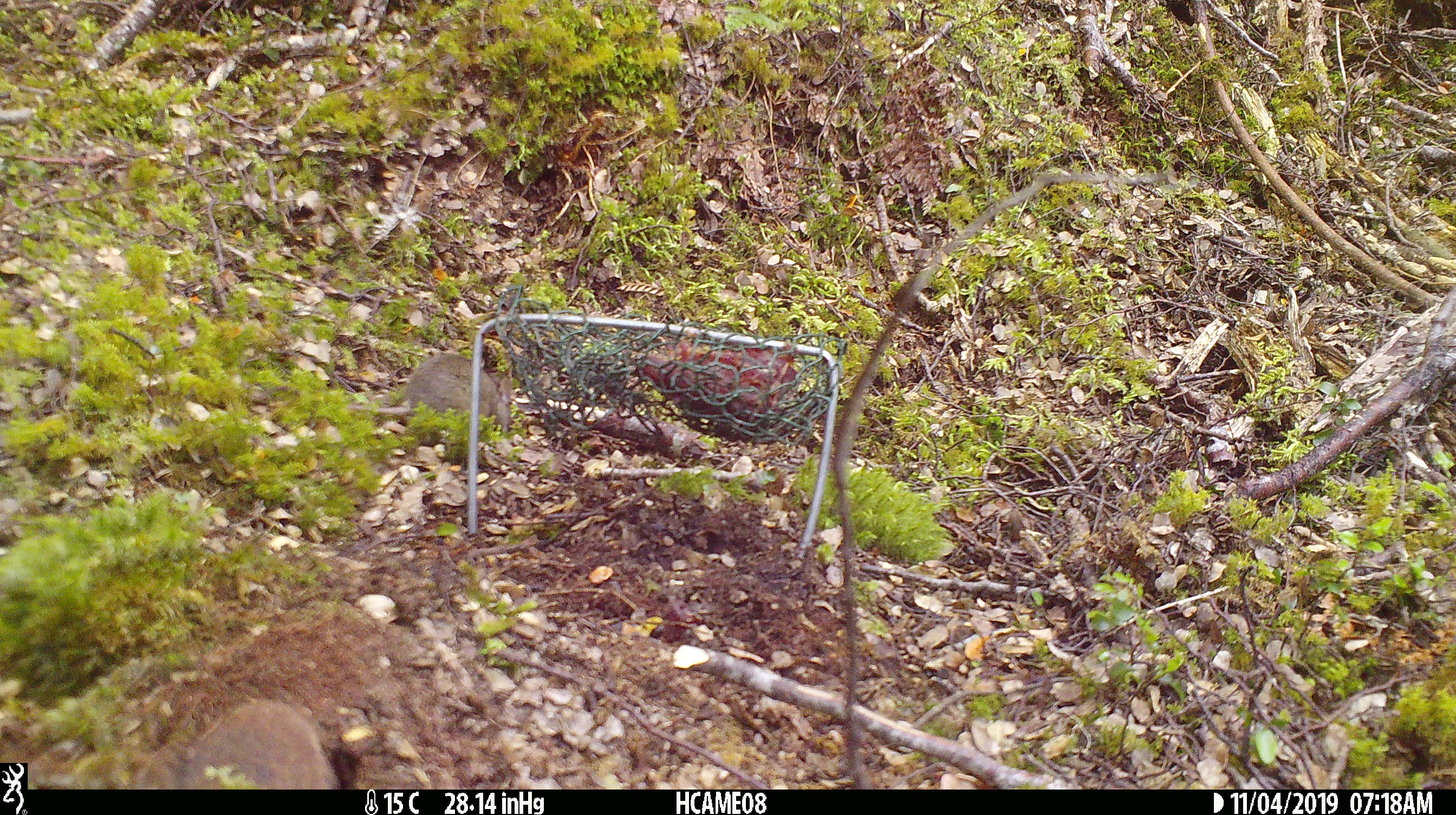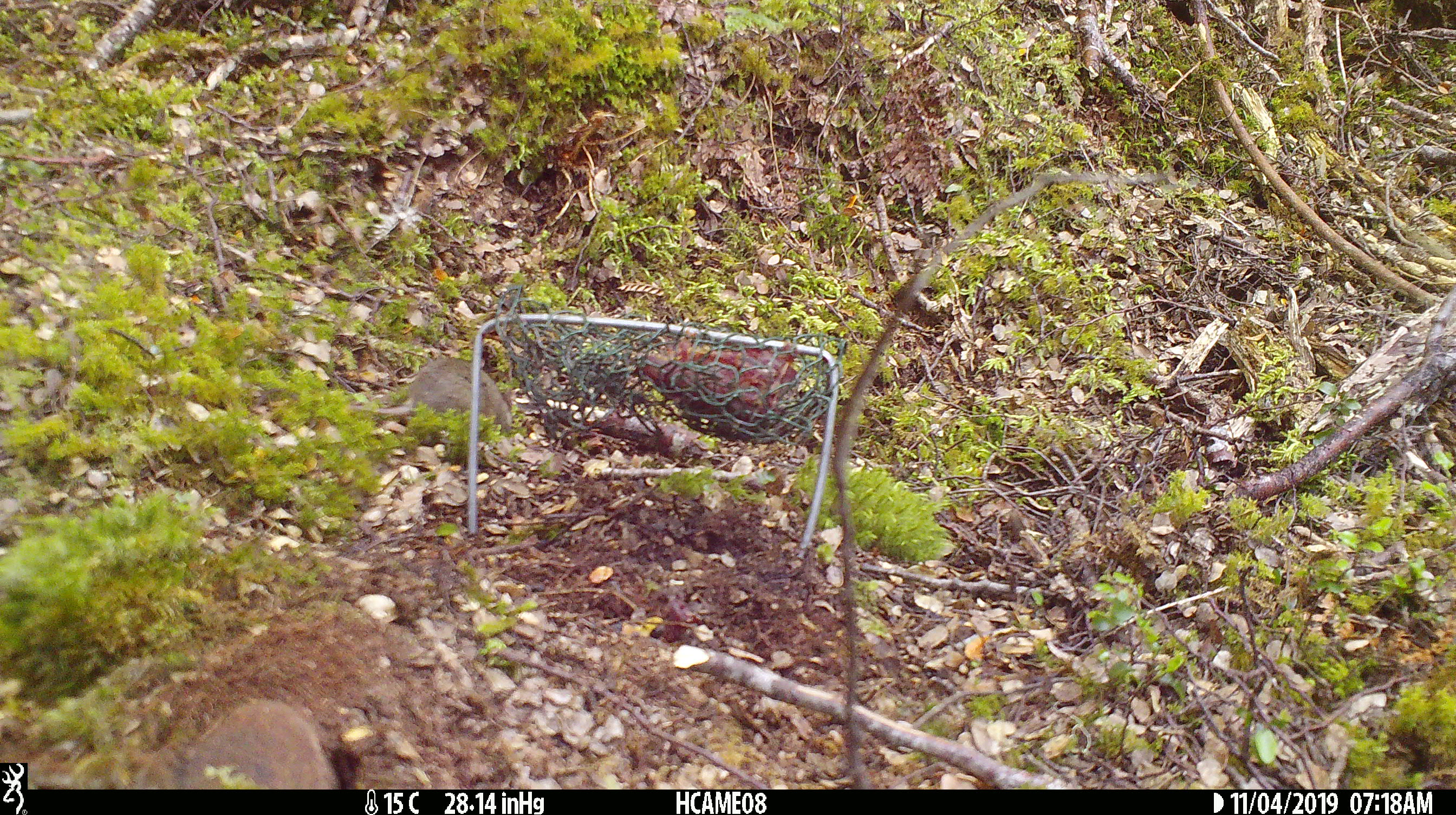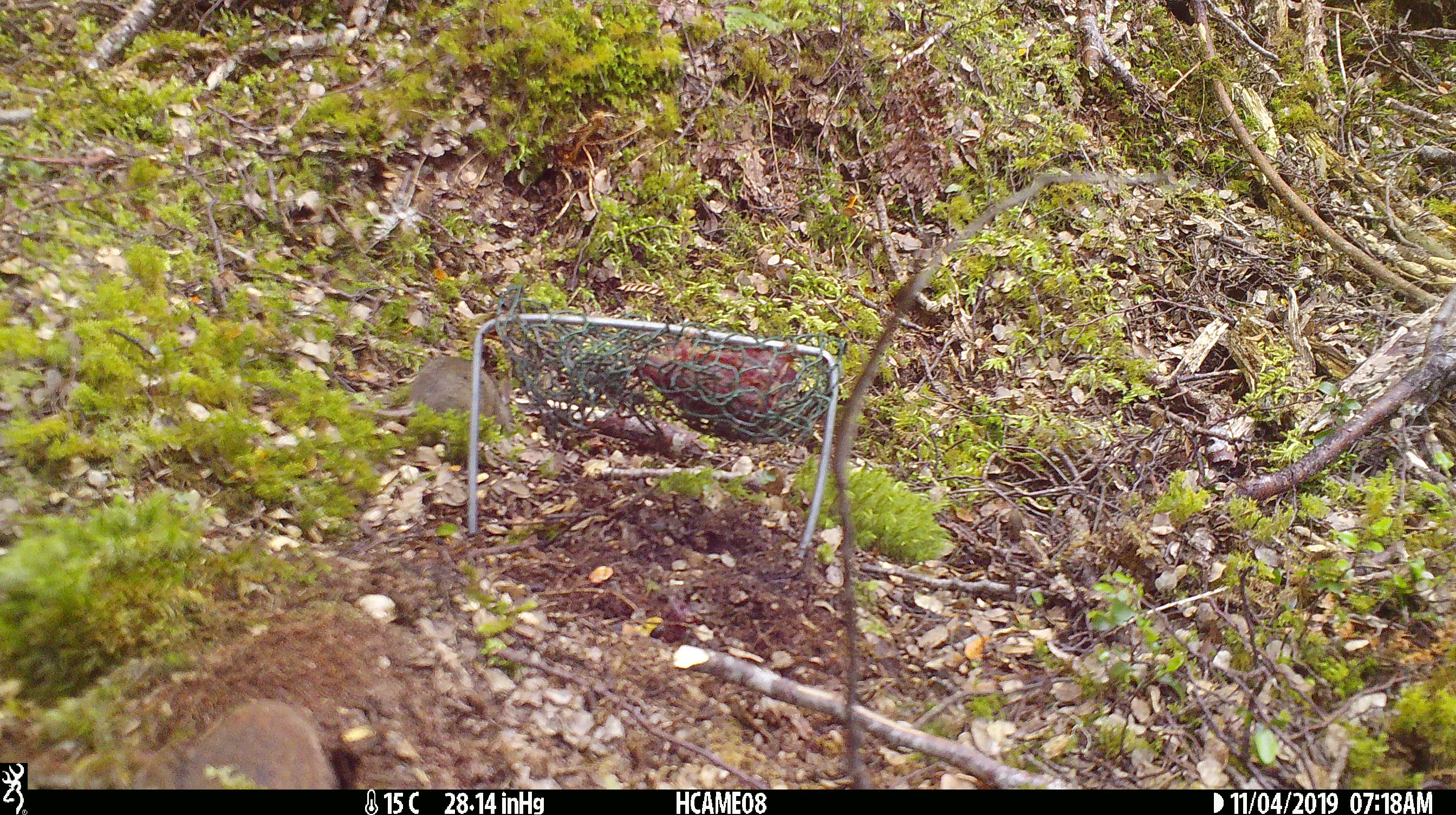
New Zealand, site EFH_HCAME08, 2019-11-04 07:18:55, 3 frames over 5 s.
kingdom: Animalia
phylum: Chordata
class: Mammalia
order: Rodentia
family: Muridae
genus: Mus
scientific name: Mus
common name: mouse